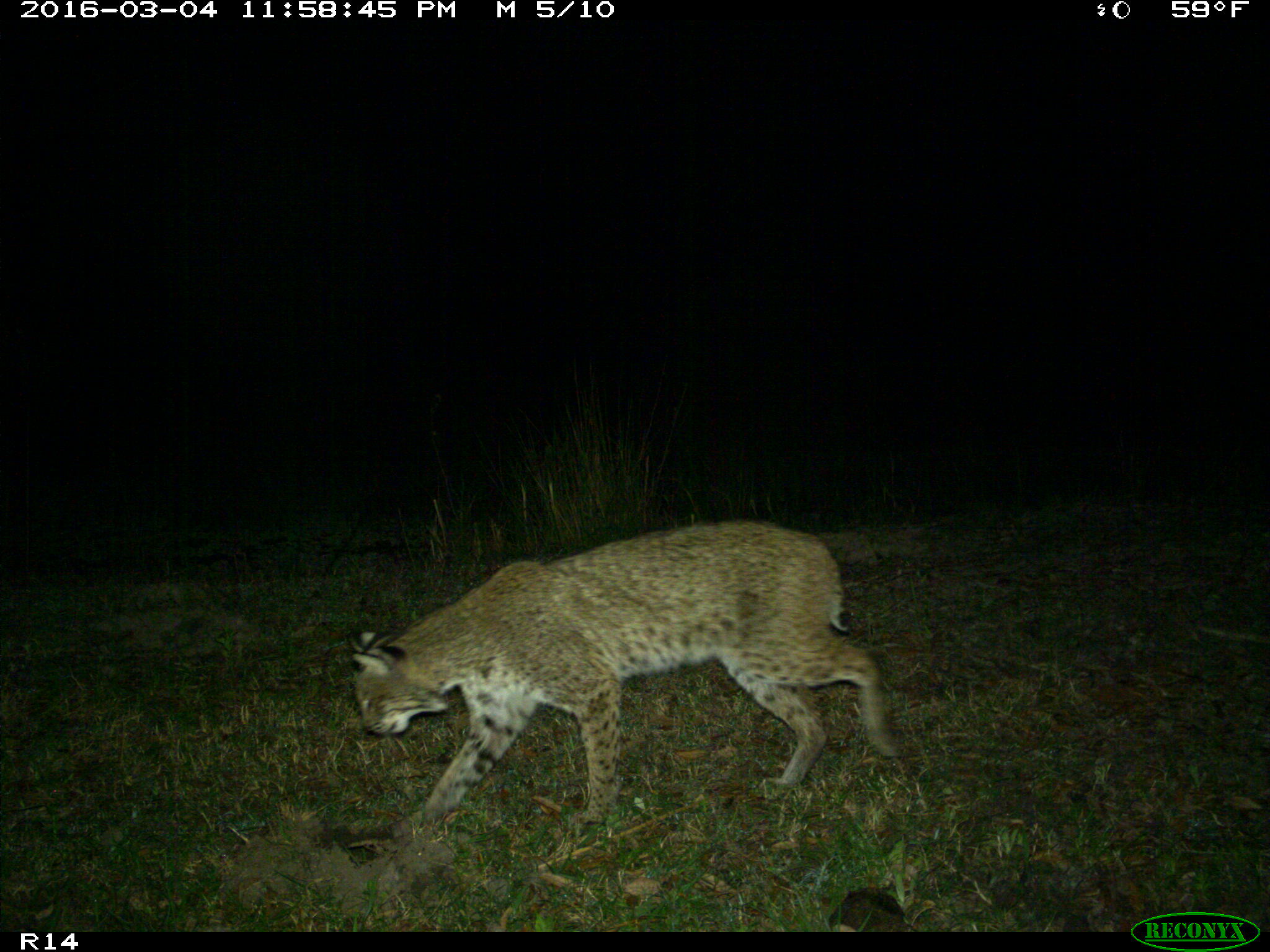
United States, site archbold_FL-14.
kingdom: Animalia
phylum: Chordata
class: Mammalia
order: Carnivora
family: Felidae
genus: Lynx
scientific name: Lynx rufus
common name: bobcat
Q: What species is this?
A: Lynx rufus (bobcat).